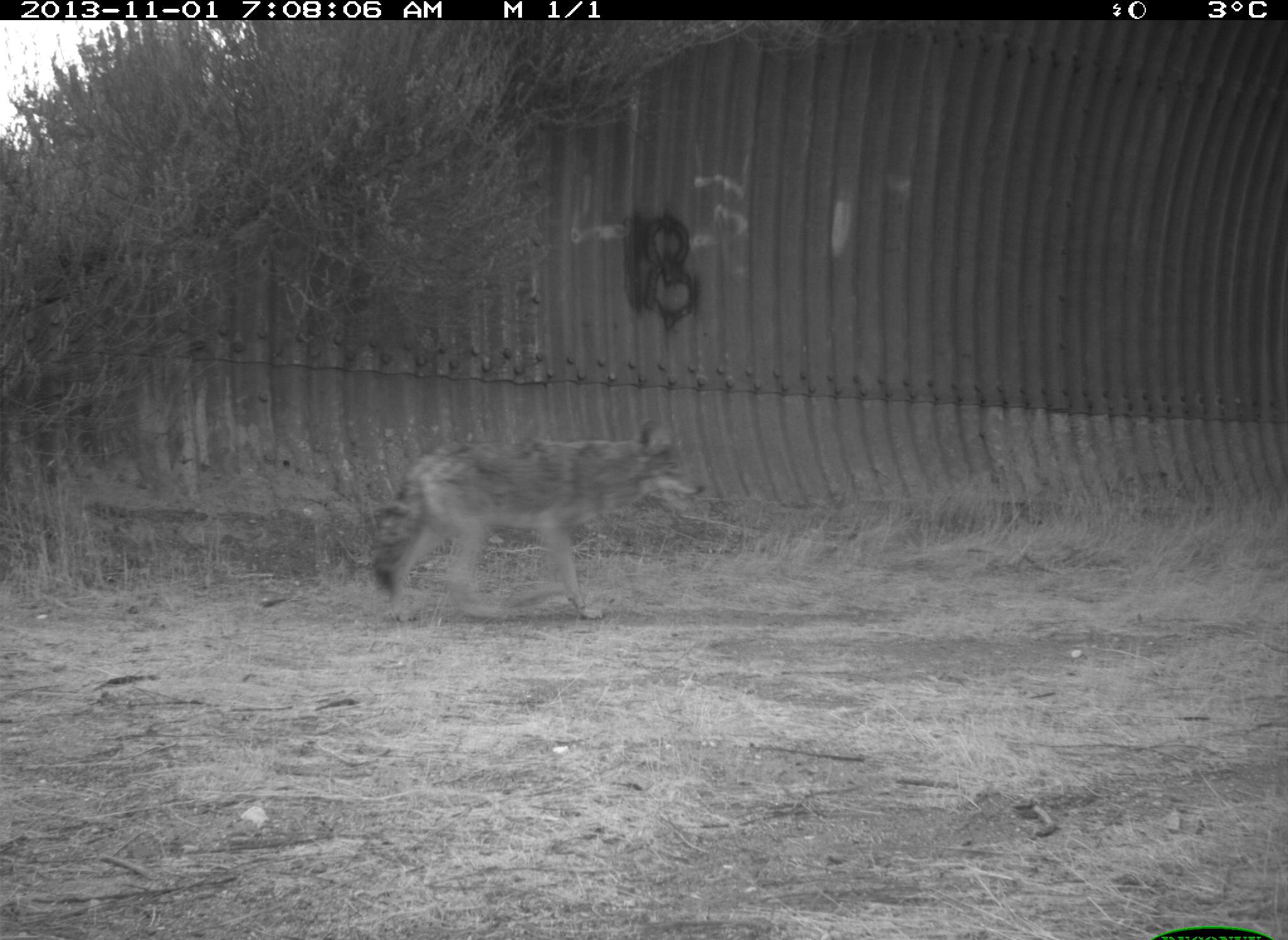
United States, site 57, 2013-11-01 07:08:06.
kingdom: Animalia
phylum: Chordata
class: Mammalia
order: Carnivora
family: Canidae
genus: Canis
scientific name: Canis latrans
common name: coyote